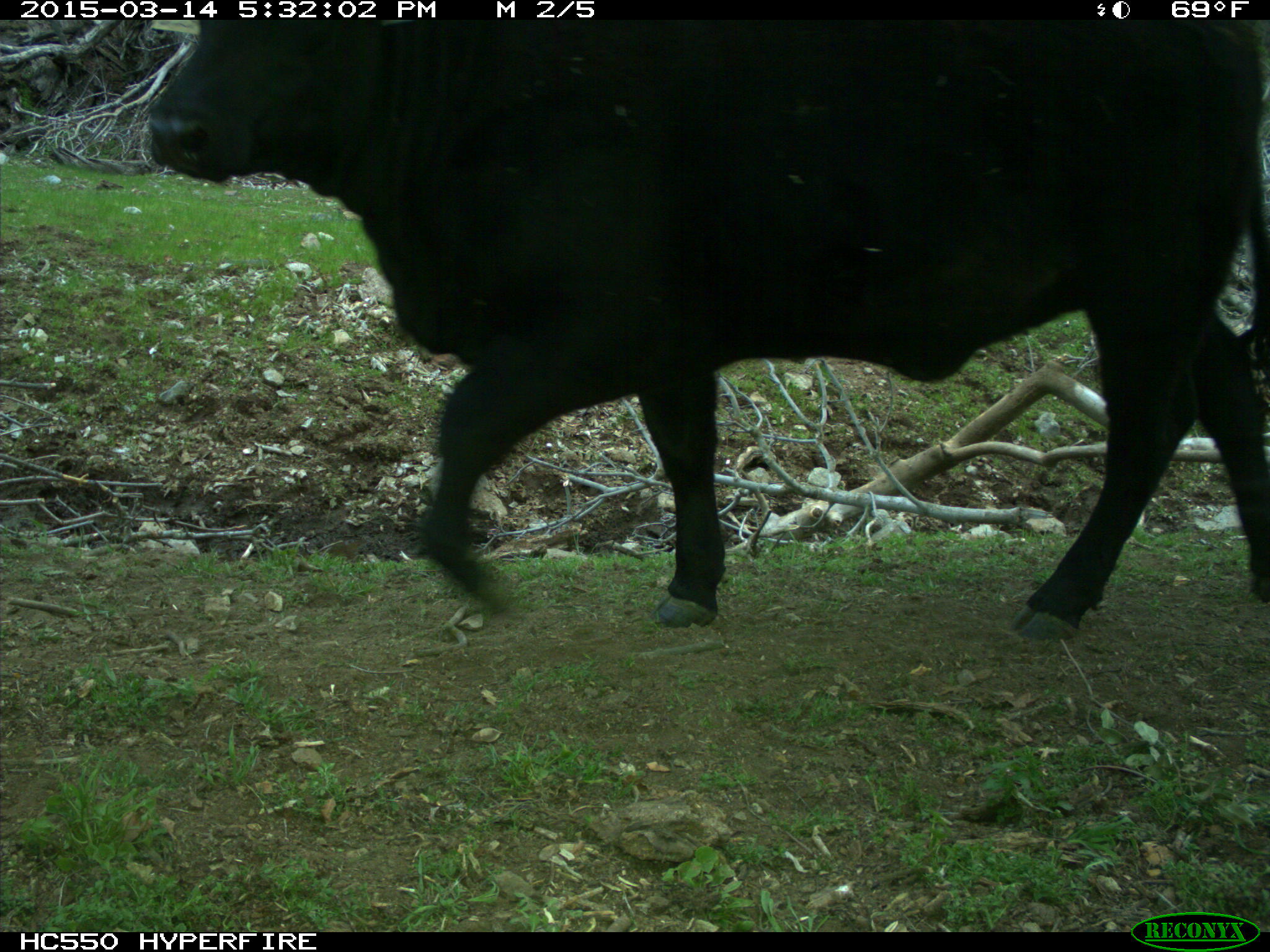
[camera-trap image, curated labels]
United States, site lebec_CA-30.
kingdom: Animalia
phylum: Chordata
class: Mammalia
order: Artiodactyla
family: Bovidae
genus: Bos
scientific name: Bos taurus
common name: domestic cow